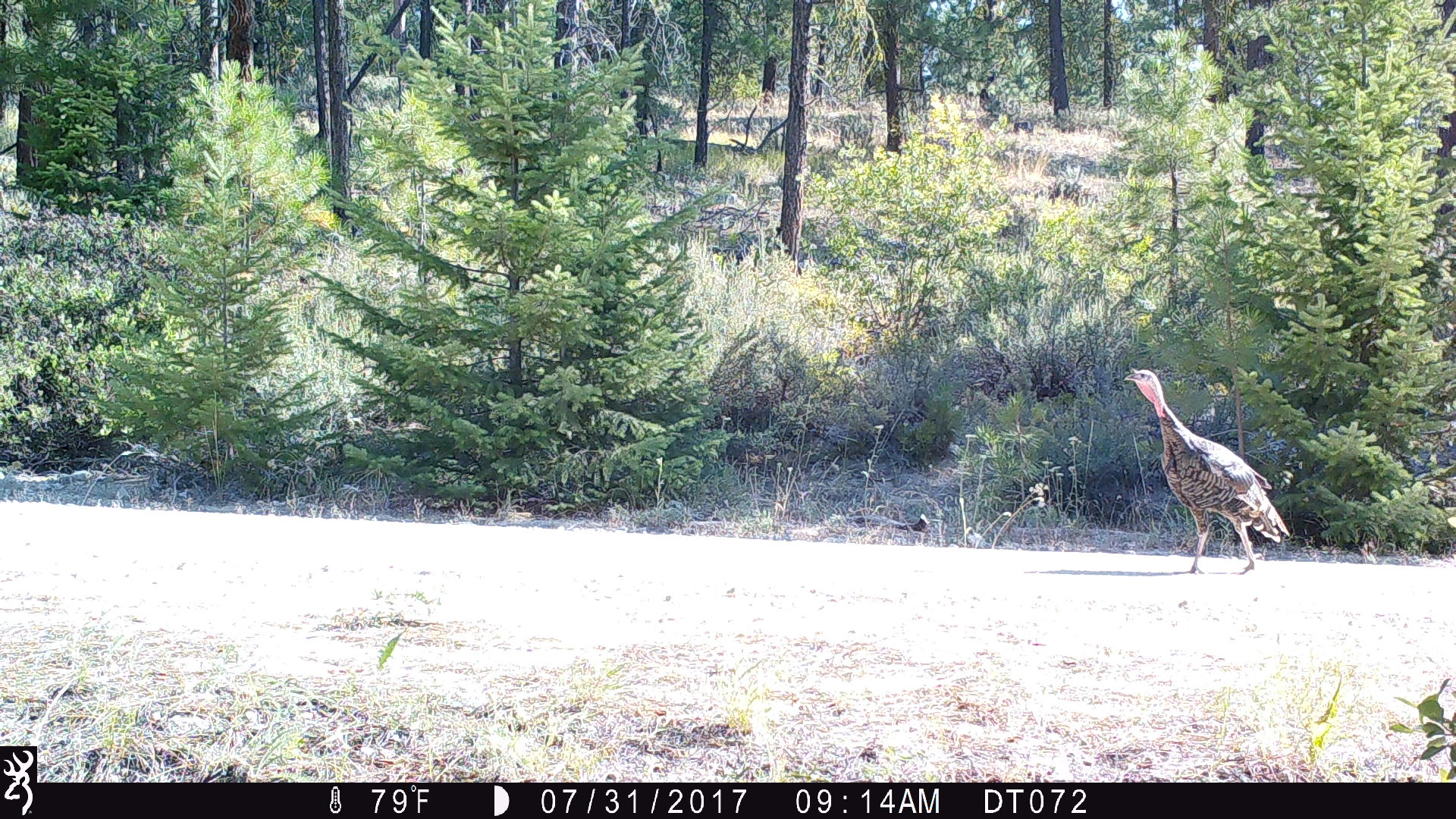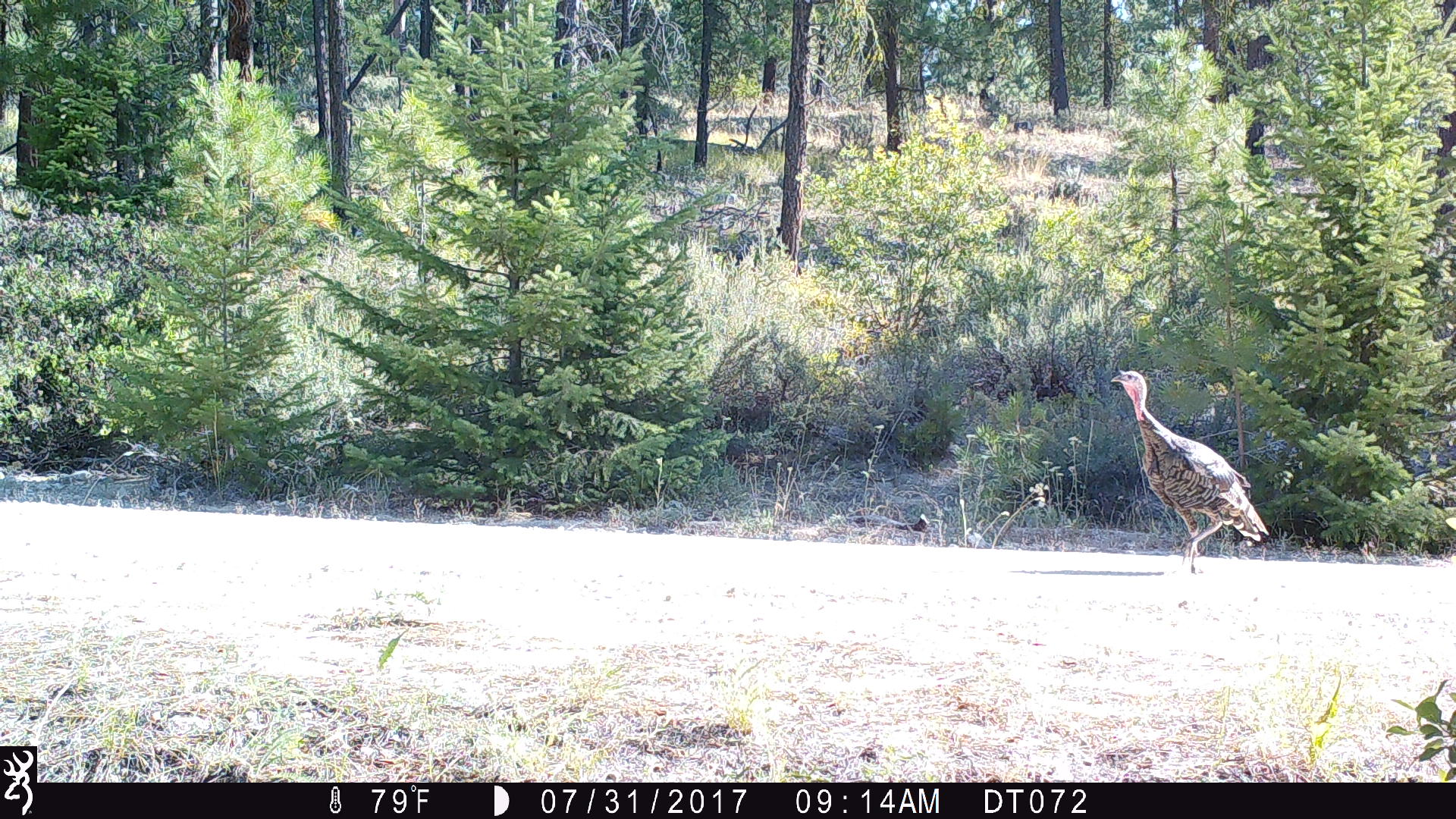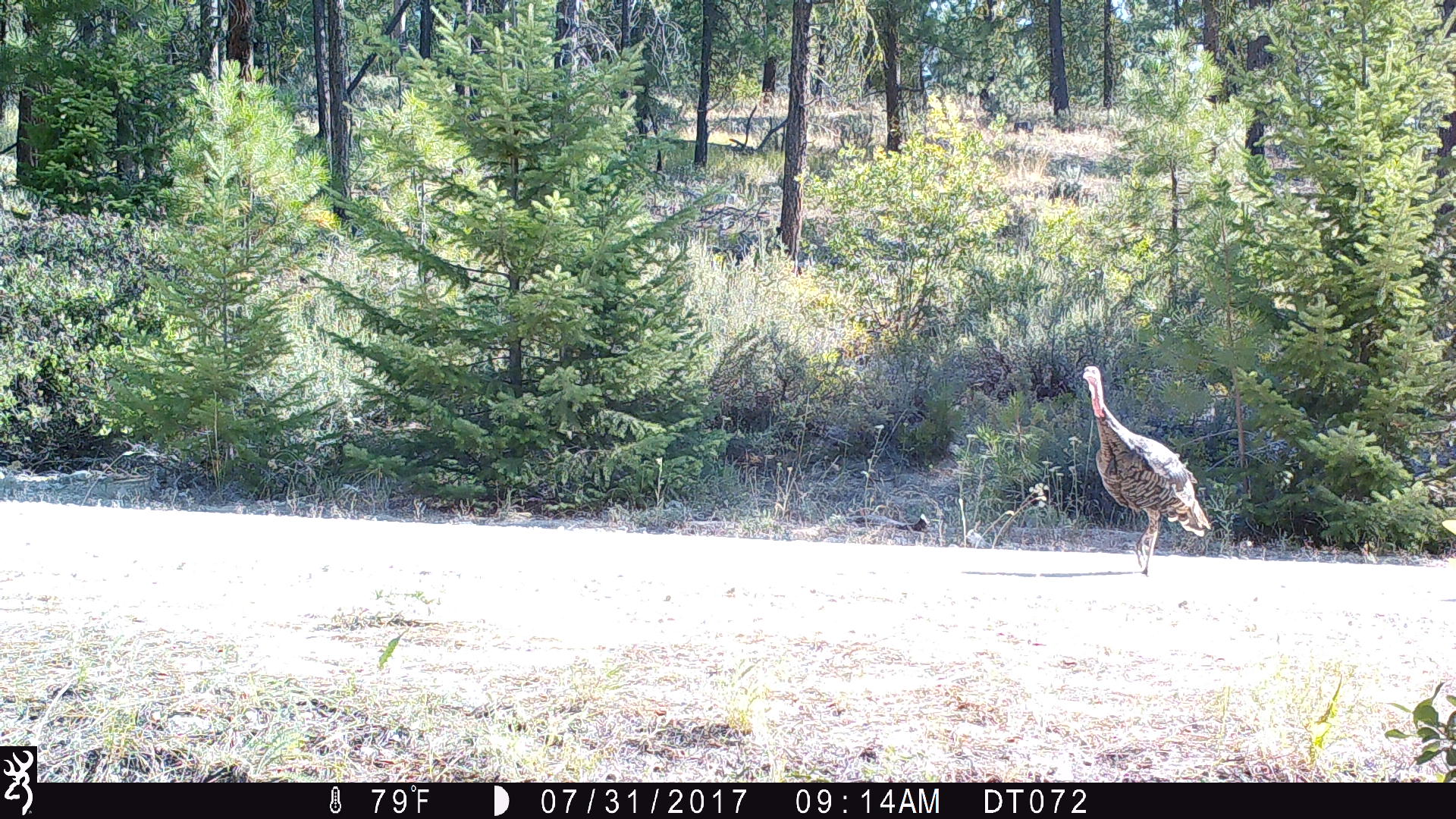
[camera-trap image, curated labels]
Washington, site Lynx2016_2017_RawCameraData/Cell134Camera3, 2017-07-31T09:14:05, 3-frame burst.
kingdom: Animalia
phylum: Chordata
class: Aves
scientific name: Aves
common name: birds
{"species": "Aves (birds)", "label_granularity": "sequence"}